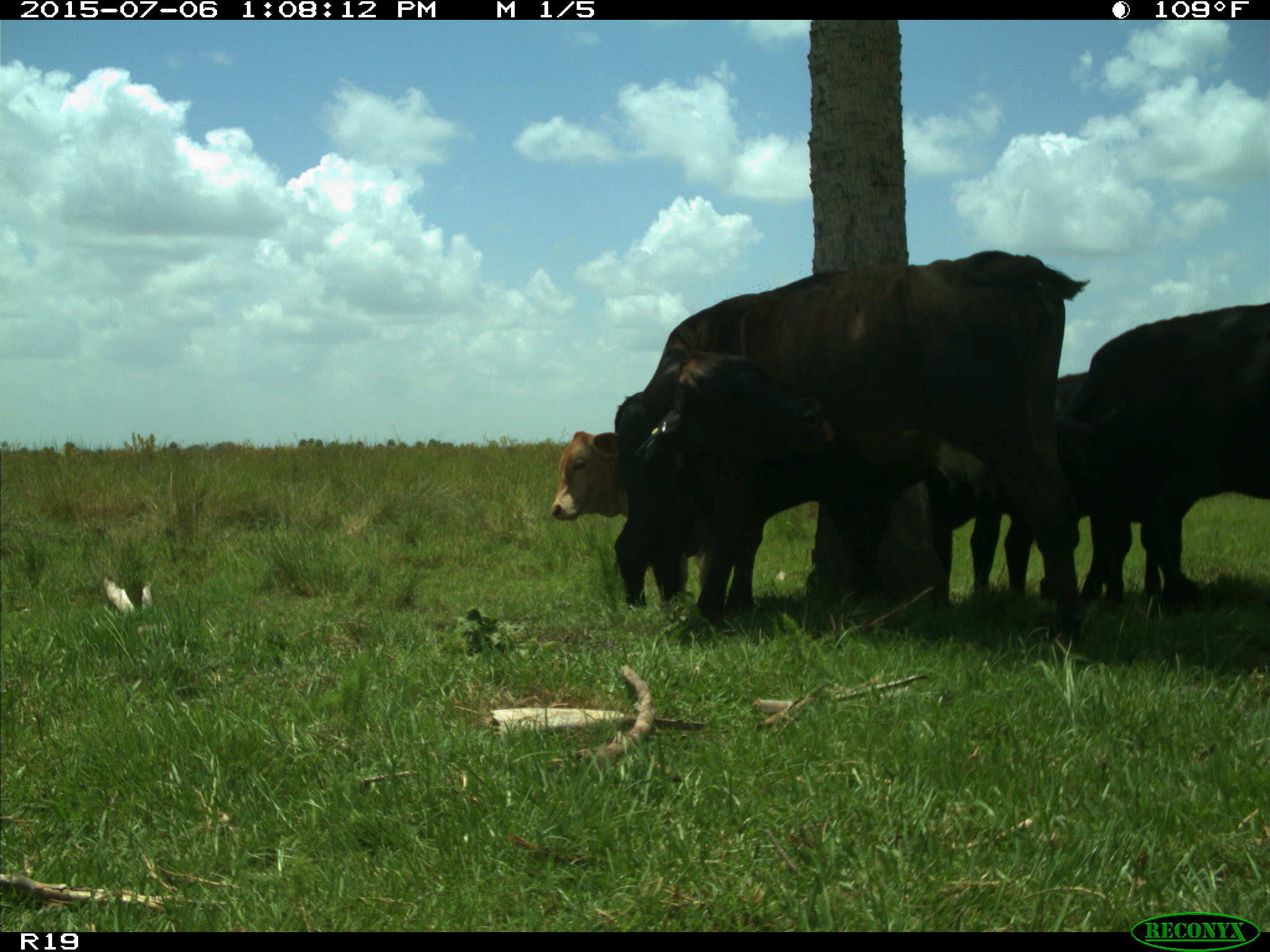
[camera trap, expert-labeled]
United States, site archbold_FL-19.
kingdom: Animalia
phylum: Chordata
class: Mammalia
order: Artiodactyla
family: Bovidae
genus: Bos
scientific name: Bos taurus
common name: domestic cow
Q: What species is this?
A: Bos taurus (domestic cow).